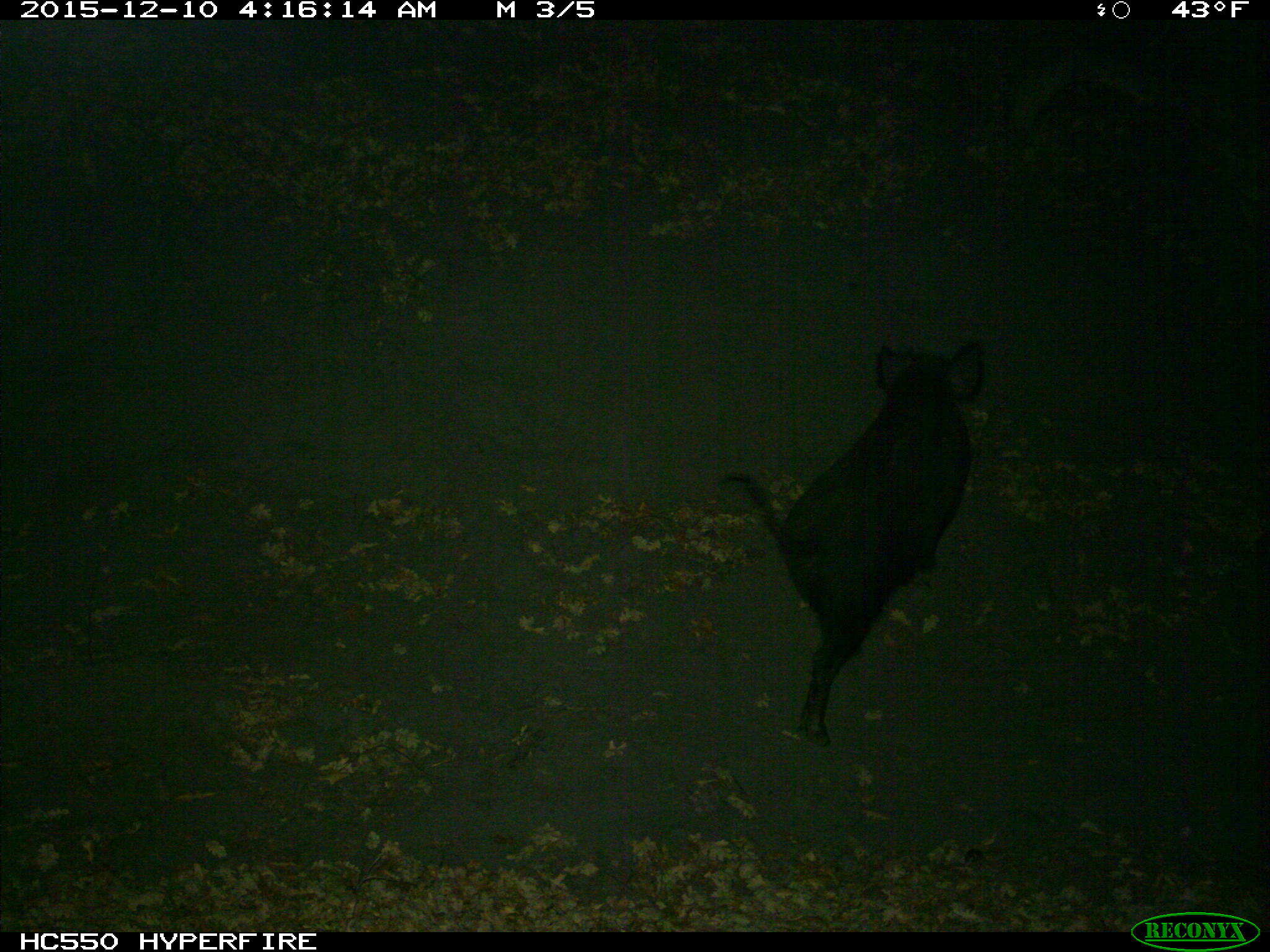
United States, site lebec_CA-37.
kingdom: Animalia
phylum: Chordata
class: Mammalia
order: Artiodactyla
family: Suidae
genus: Sus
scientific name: Sus scrofa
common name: wild boar